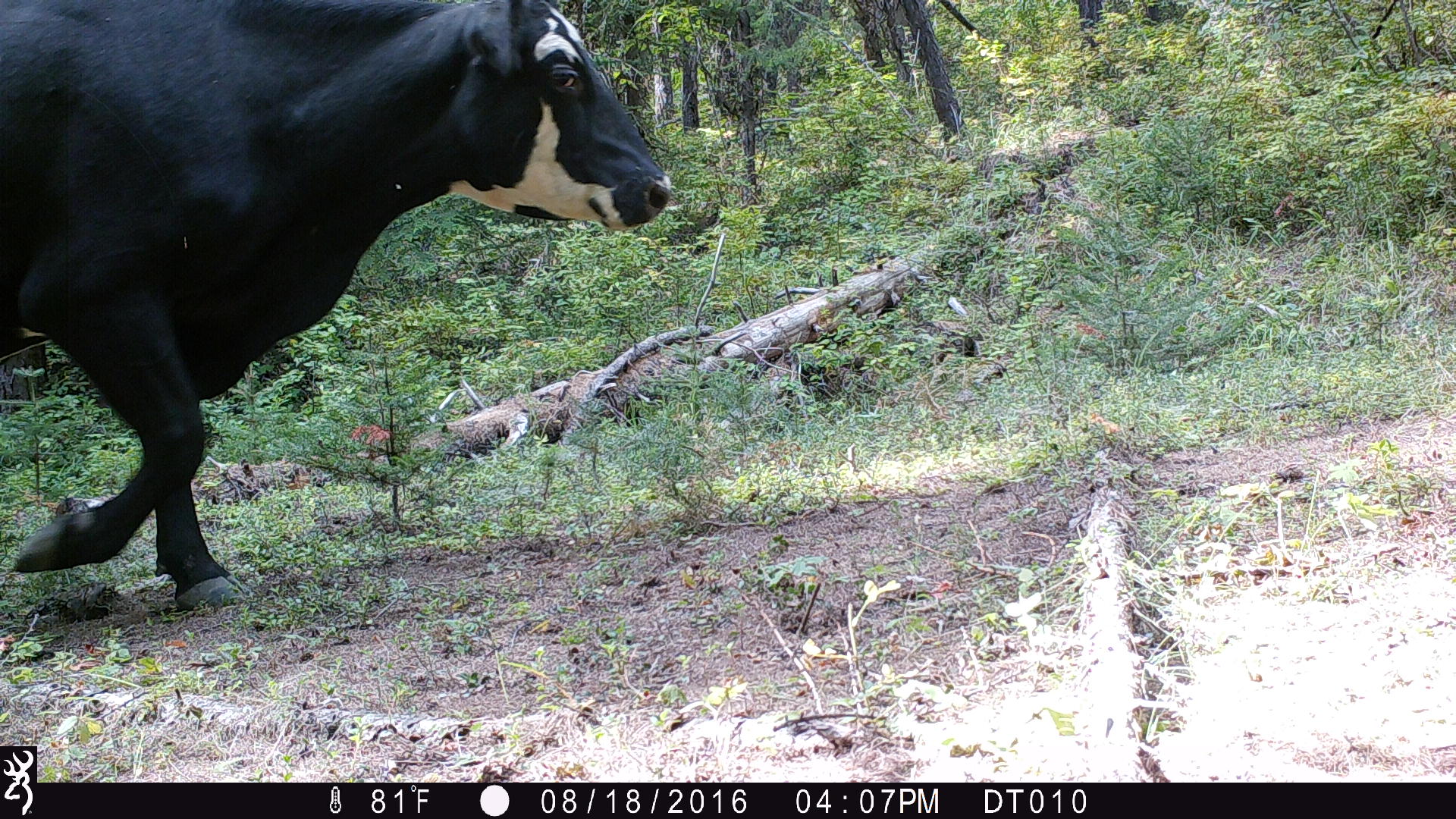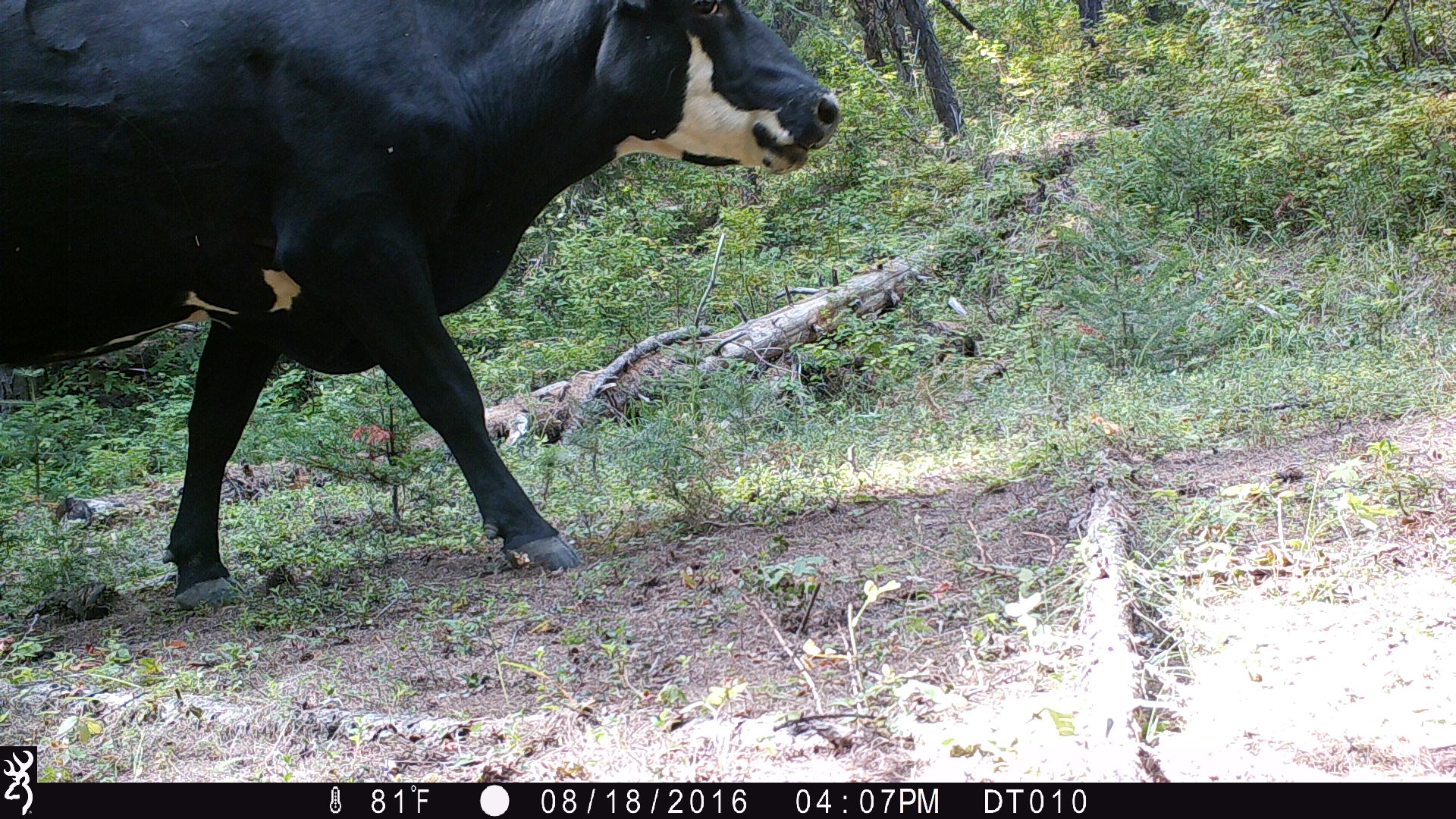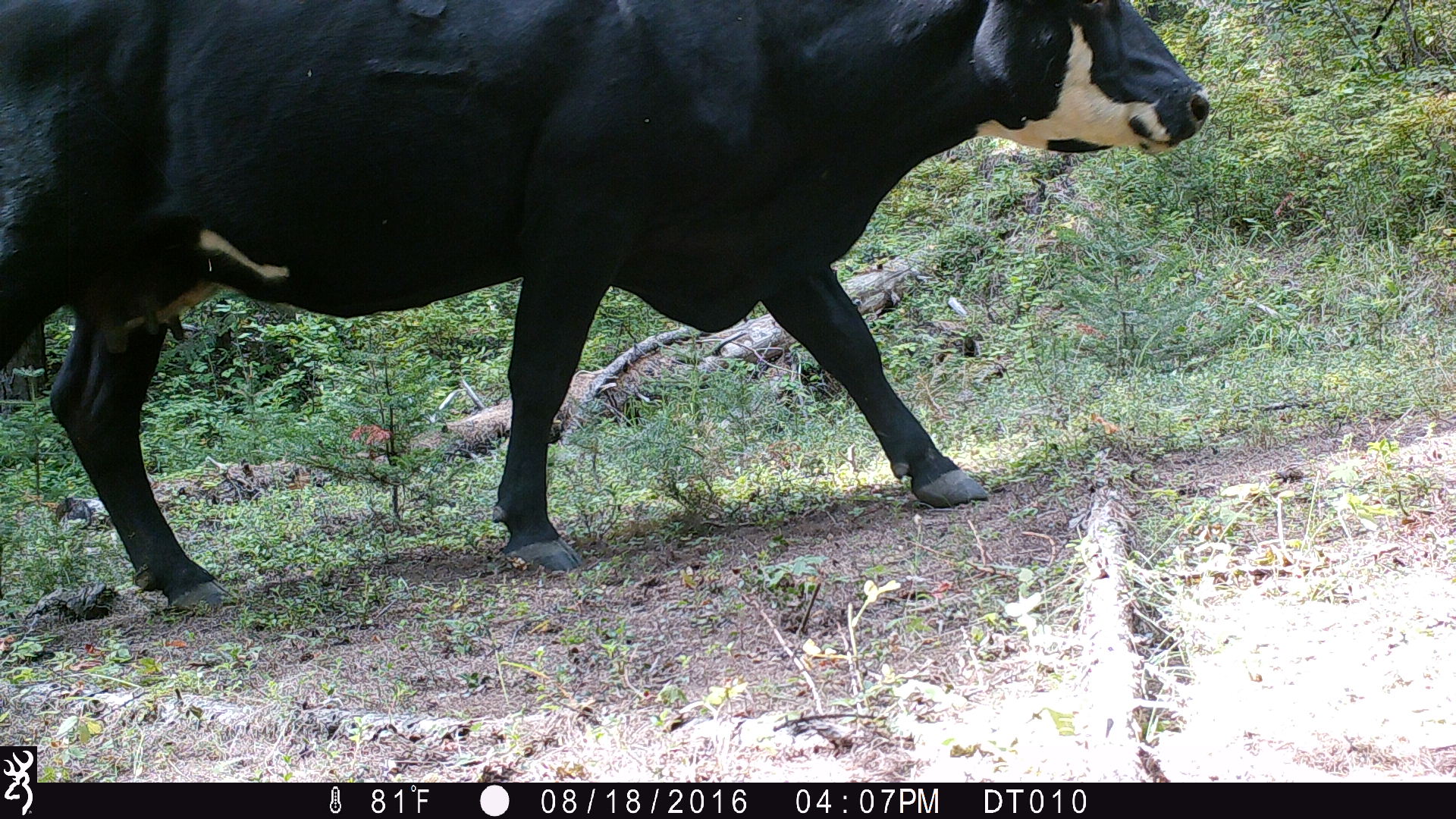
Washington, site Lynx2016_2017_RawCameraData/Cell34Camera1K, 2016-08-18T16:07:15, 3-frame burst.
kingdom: Animalia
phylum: Chordata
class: Mammalia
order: Artiodactyla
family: Bovidae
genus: Bos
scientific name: Bos taurus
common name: domestic cattle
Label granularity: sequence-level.